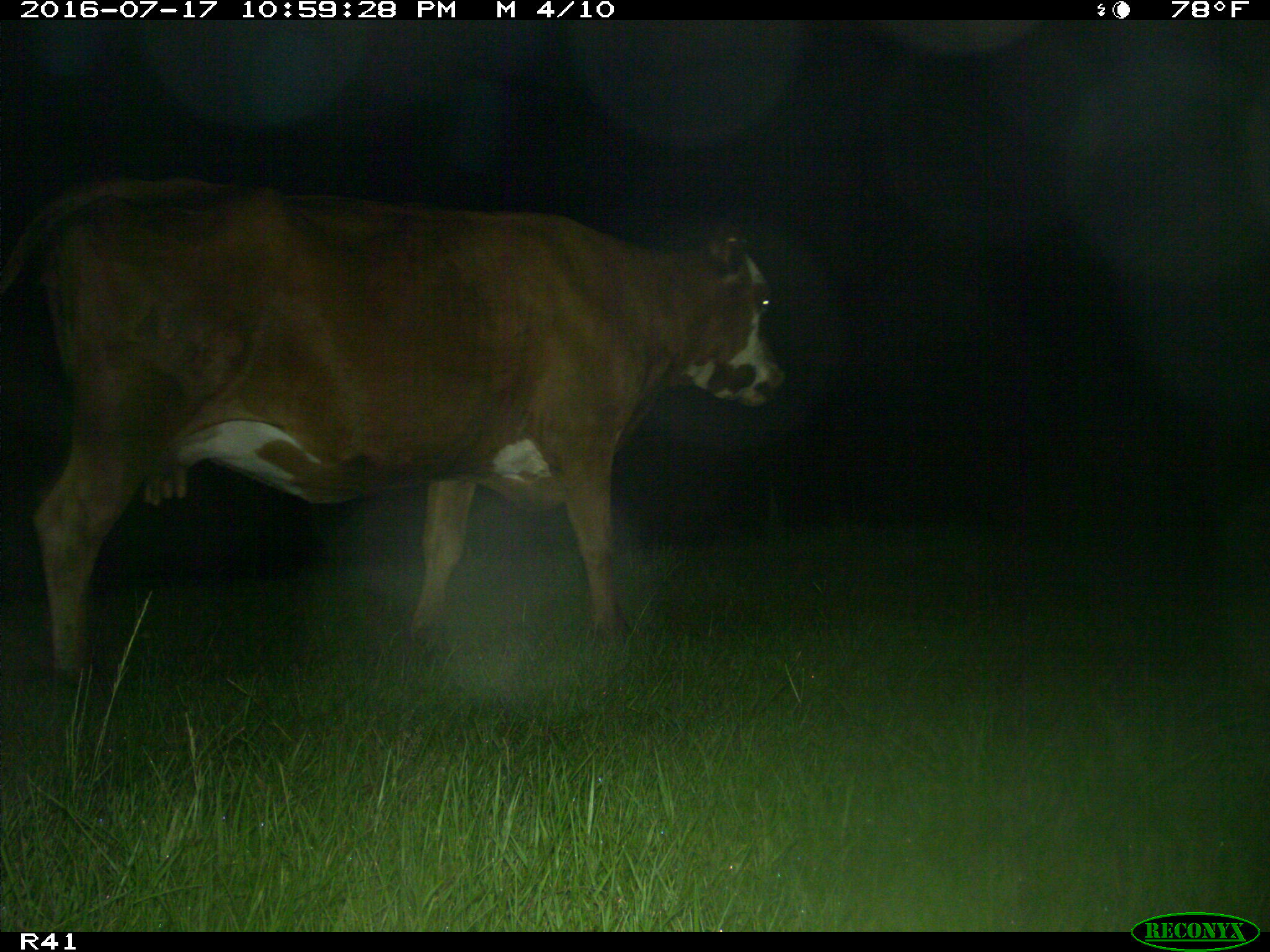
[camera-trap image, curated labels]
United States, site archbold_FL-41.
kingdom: Animalia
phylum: Chordata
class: Mammalia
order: Artiodactyla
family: Bovidae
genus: Bos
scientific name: Bos taurus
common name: domestic cow